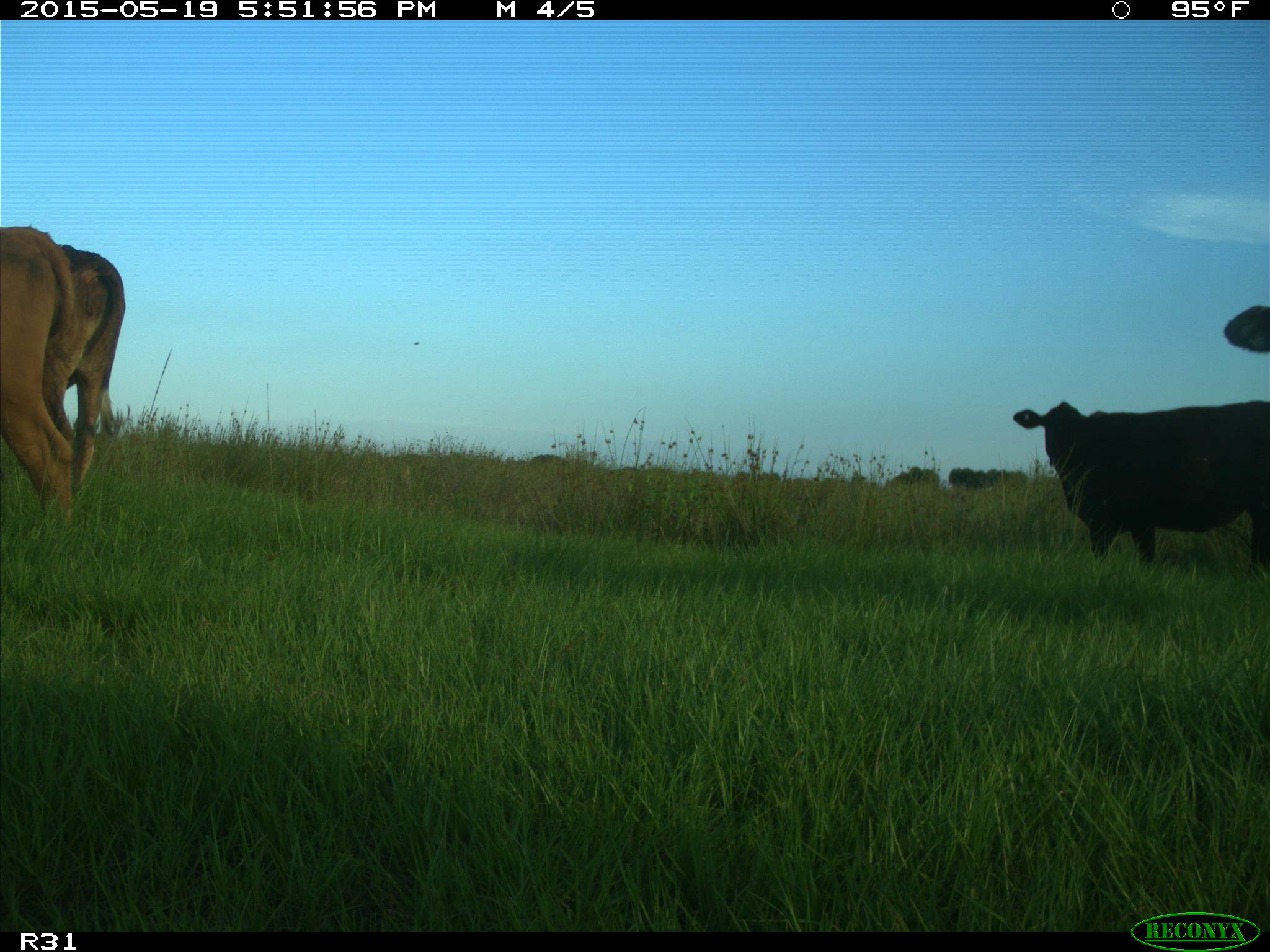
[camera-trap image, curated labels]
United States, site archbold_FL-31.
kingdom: Animalia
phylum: Chordata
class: Mammalia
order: Artiodactyla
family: Bovidae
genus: Bos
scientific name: Bos taurus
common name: domestic cow